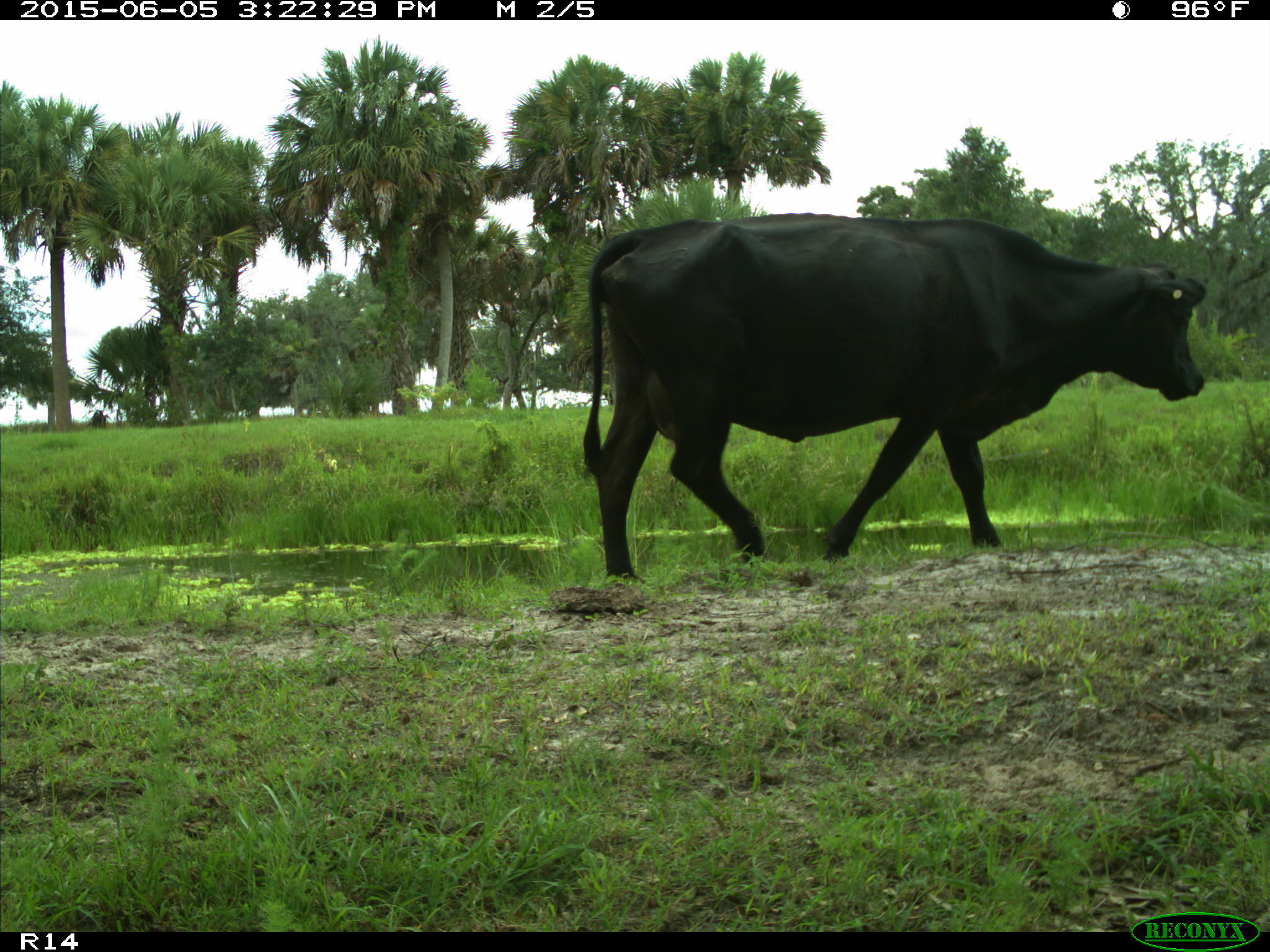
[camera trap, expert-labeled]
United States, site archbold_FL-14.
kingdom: Animalia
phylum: Chordata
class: Mammalia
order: Artiodactyla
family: Bovidae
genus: Bos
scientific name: Bos taurus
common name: domestic cow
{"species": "Bos taurus (domestic cow)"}